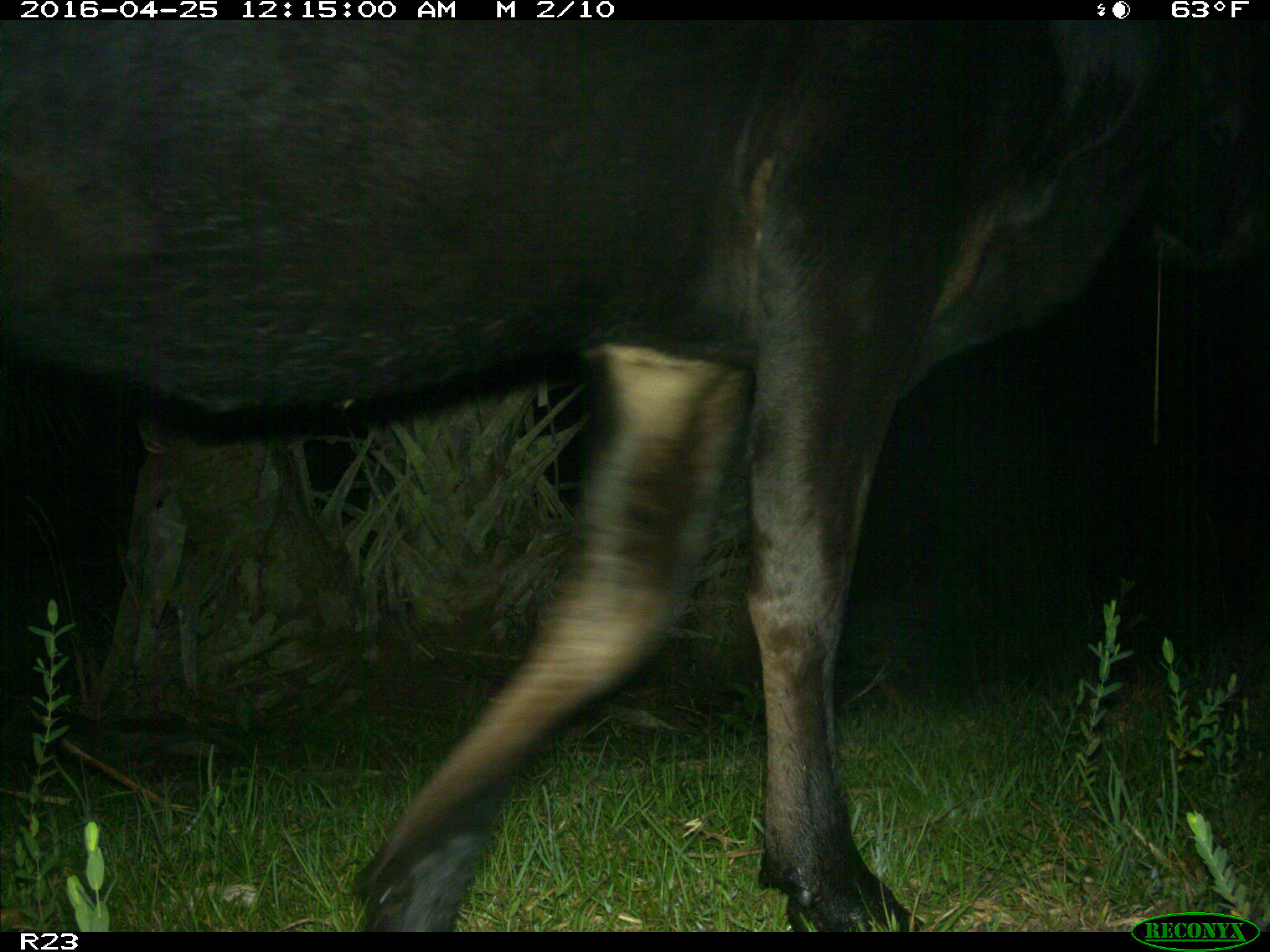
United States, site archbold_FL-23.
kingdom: Animalia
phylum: Chordata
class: Mammalia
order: Artiodactyla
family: Bovidae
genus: Bos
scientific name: Bos taurus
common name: domestic cow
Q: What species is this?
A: Bos taurus (domestic cow).